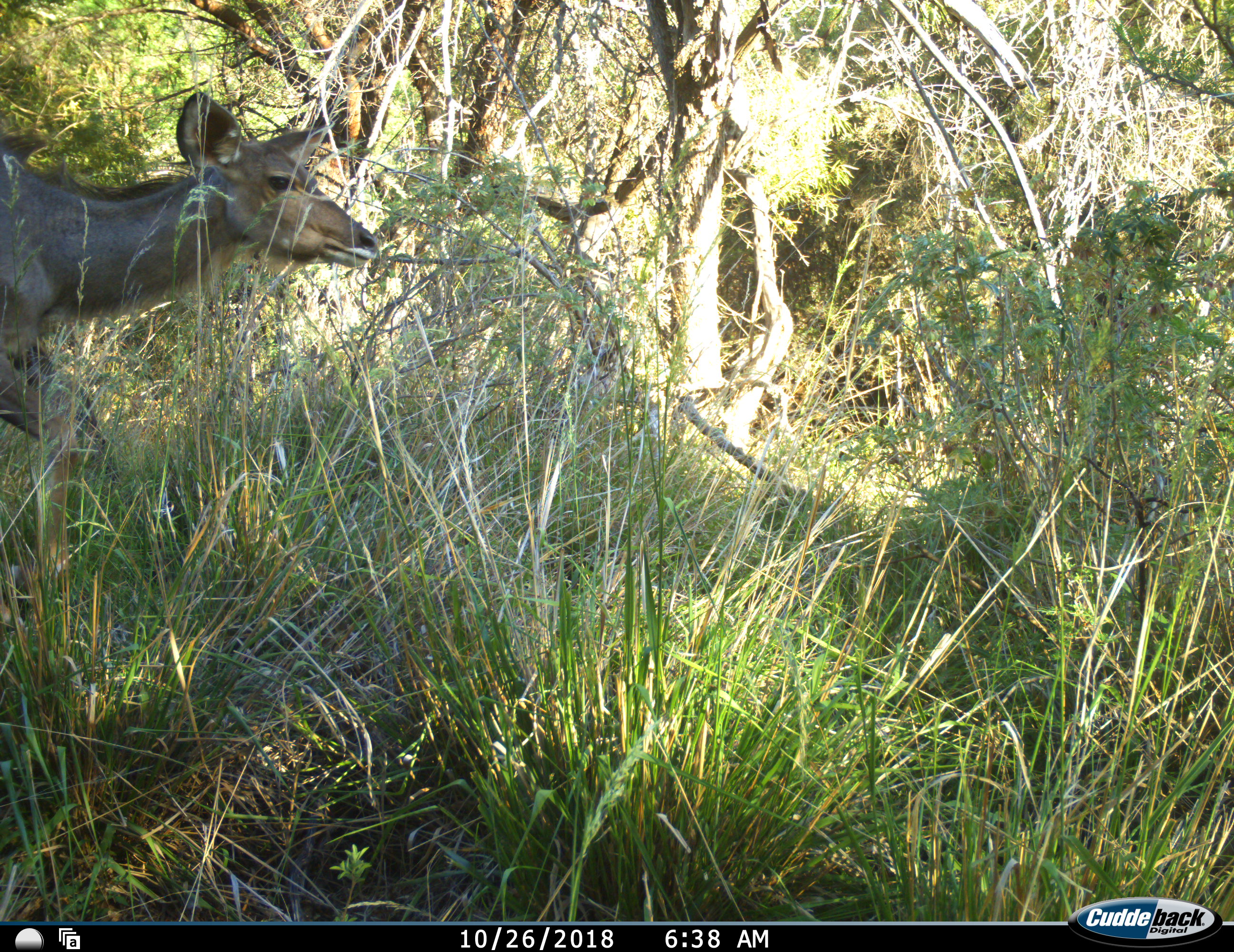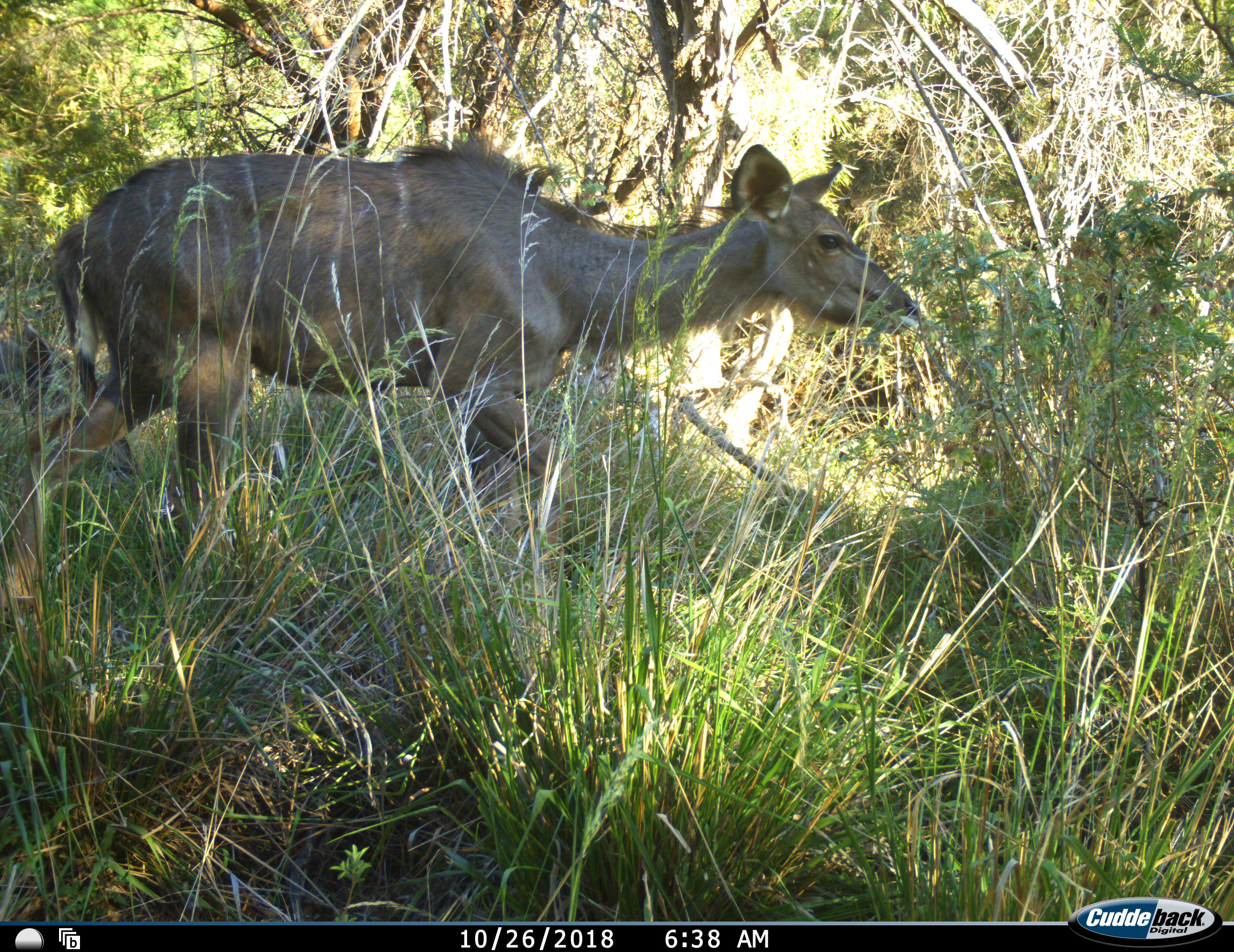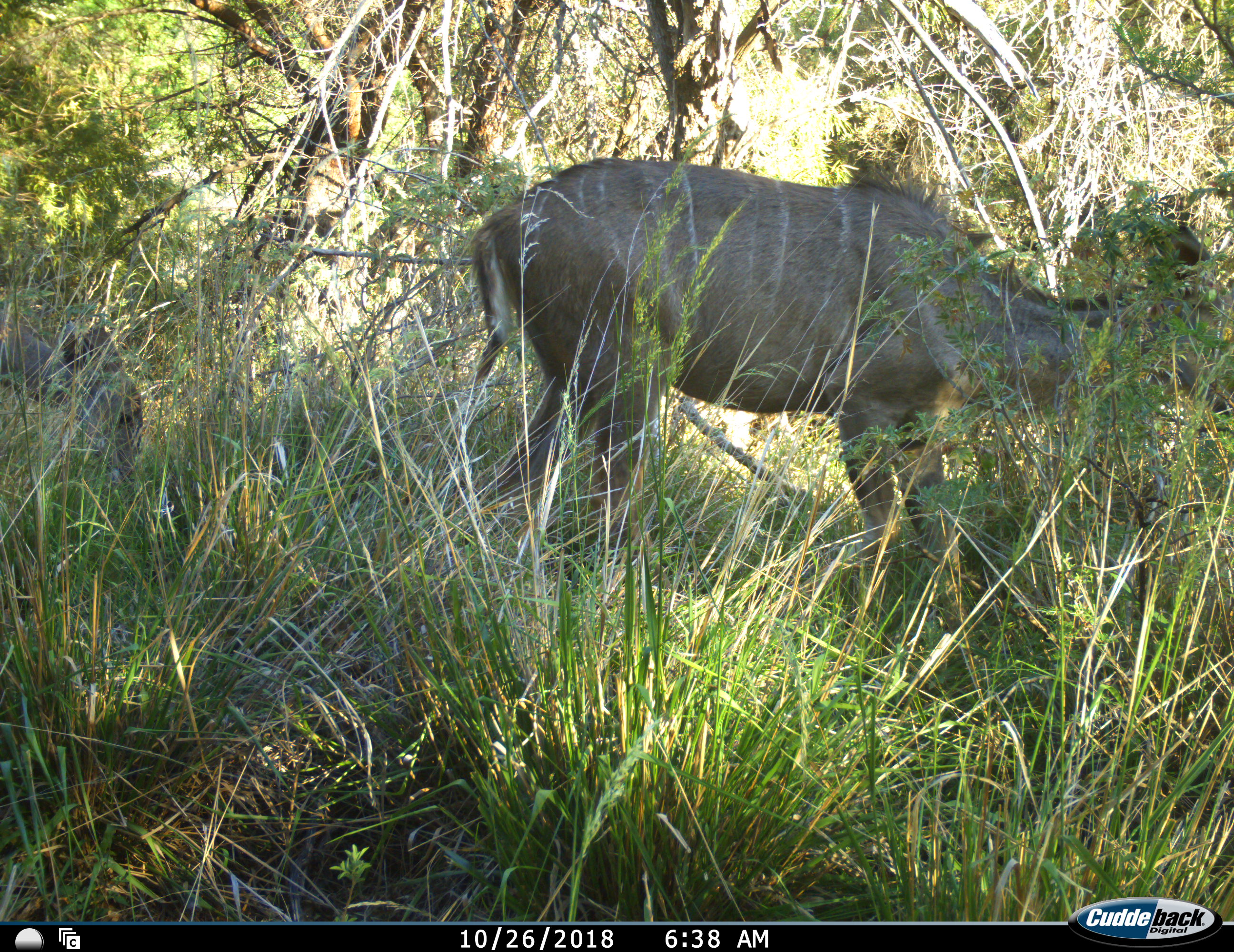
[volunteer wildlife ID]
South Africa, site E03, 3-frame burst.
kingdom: Animalia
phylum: Chordata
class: Mammalia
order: Artiodactyla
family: Bovidae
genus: Tragelaphus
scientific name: Tragelaphus strepsiceros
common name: greater kudu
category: kudu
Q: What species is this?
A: Kudu (greater kudu) (Tragelaphus strepsiceros).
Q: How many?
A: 2.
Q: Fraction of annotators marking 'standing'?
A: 11%.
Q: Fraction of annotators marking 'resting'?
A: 0%.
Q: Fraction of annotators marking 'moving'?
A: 89%.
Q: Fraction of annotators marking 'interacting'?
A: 0%.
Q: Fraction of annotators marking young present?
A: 22%.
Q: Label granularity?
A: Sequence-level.